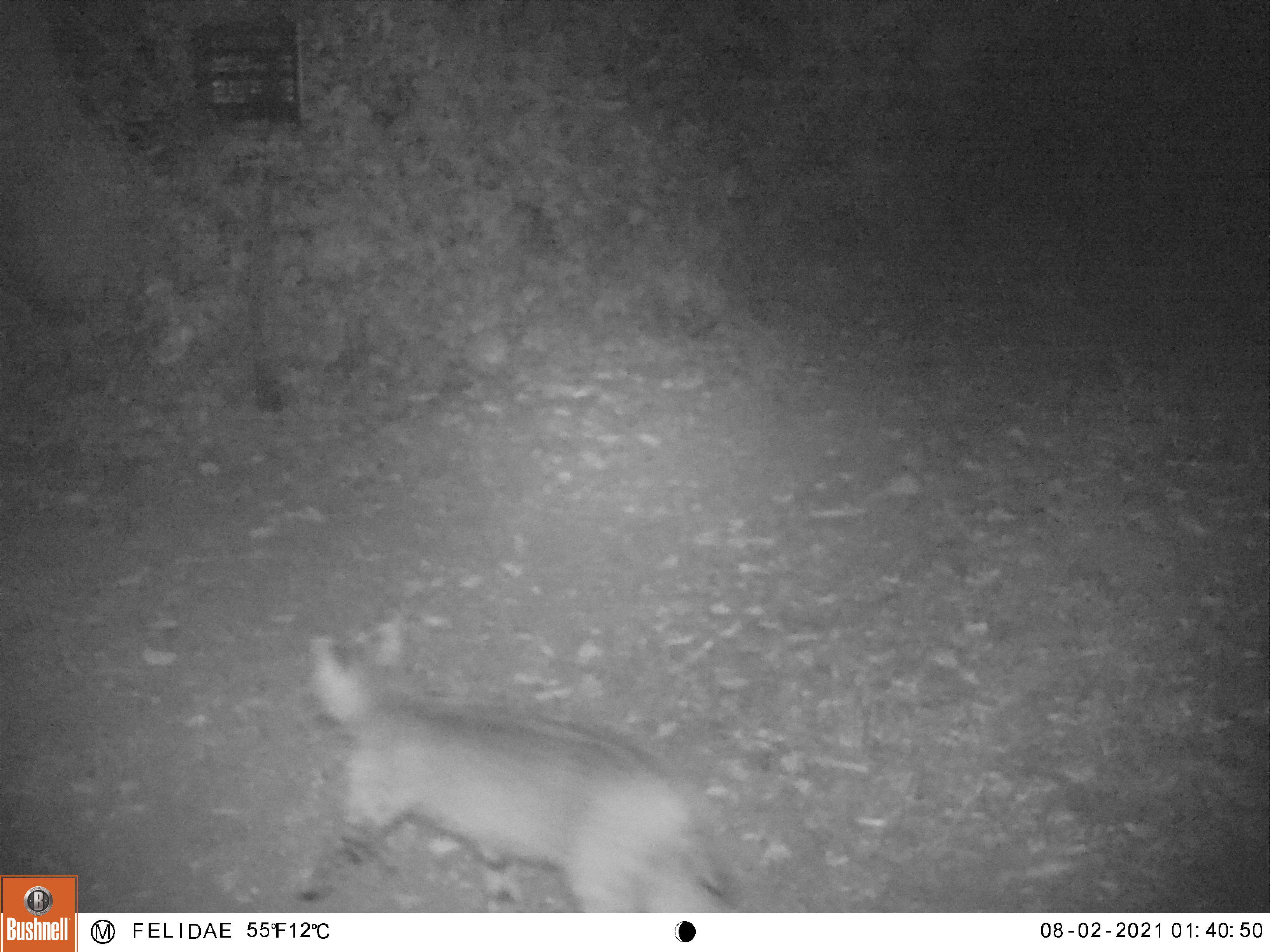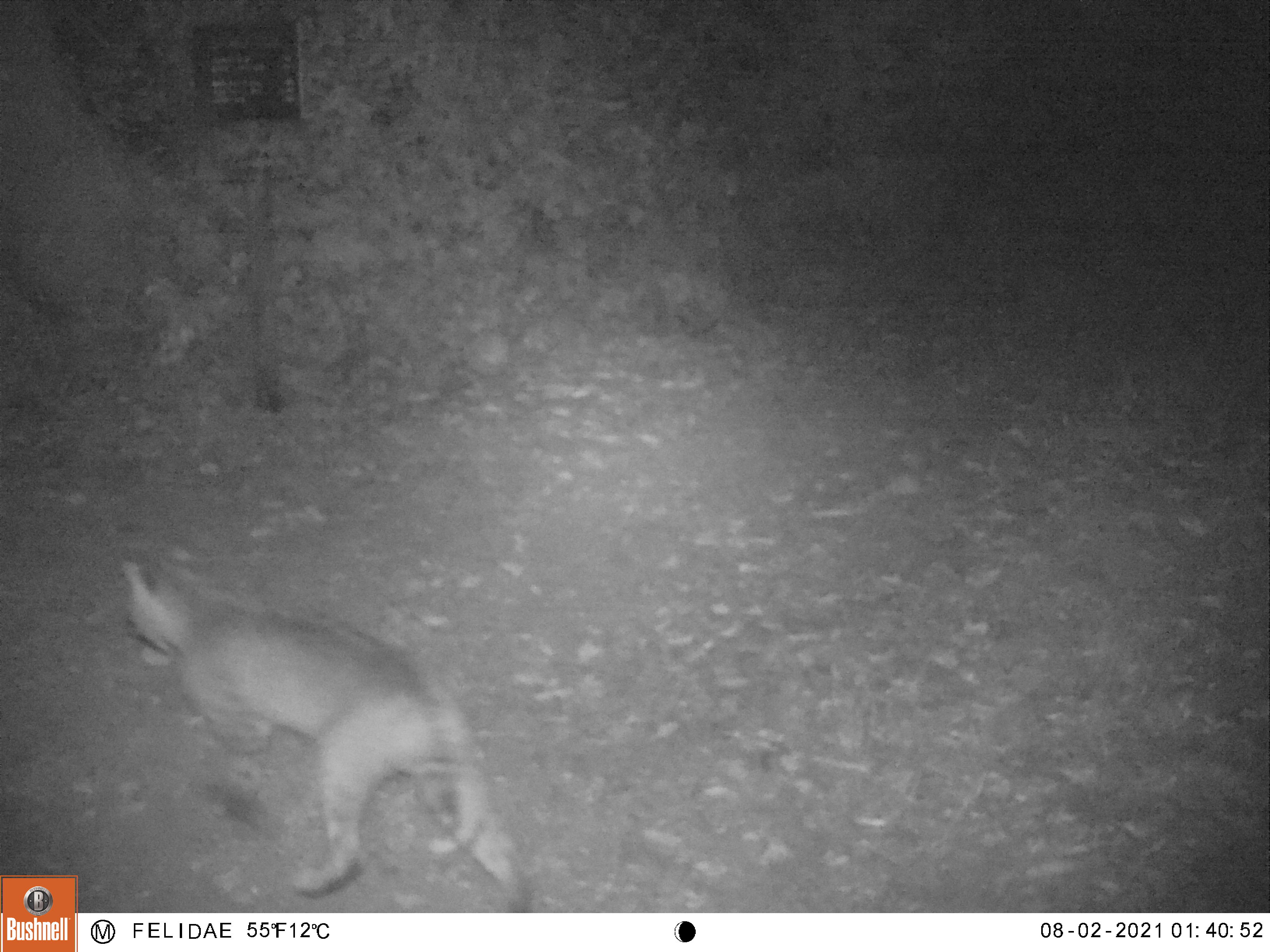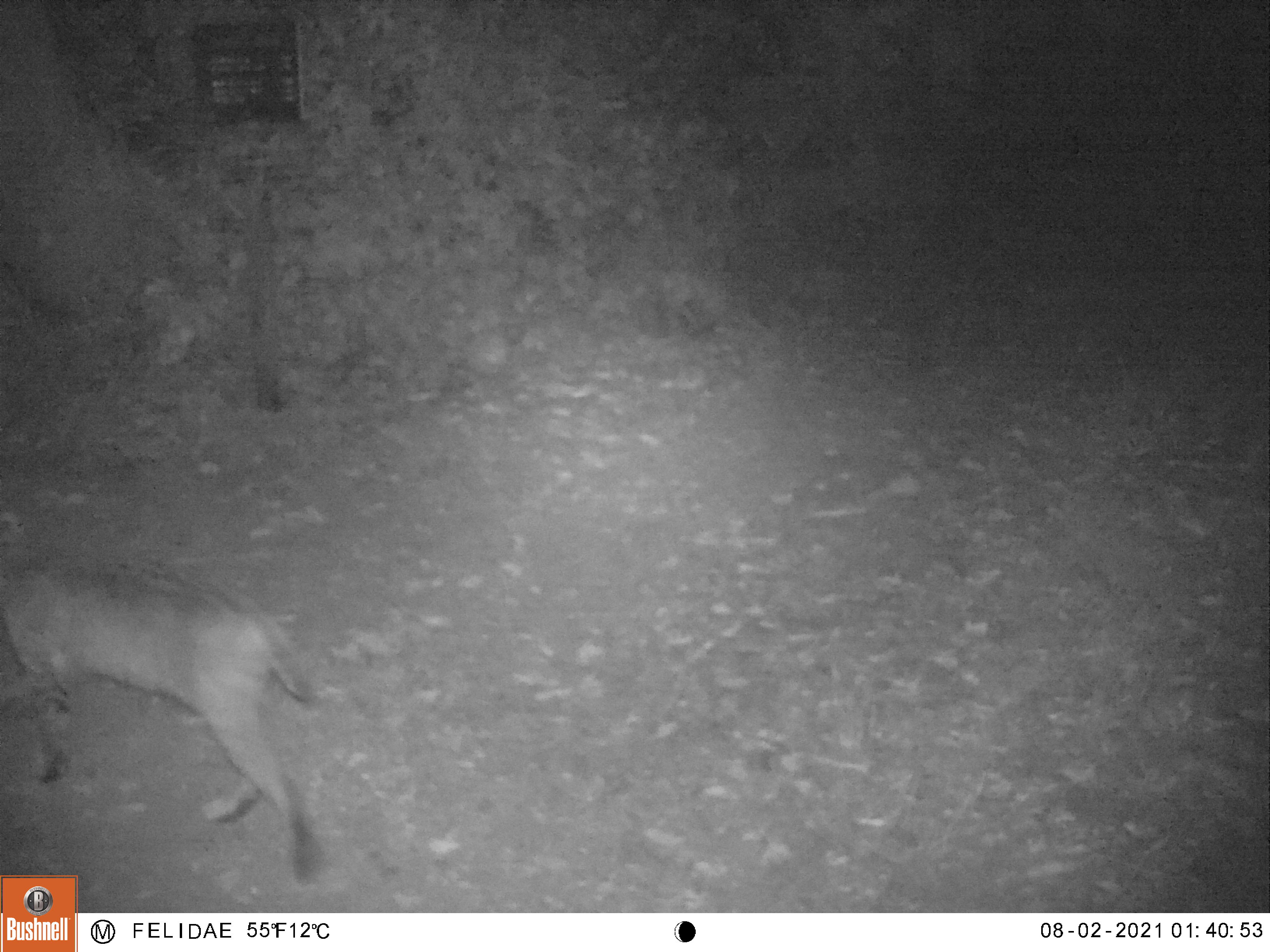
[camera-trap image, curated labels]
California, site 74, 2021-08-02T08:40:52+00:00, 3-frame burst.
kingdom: Animalia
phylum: Chordata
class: Mammalia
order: Carnivora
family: Felidae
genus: Lynx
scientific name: Lynx rufus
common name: bobcat